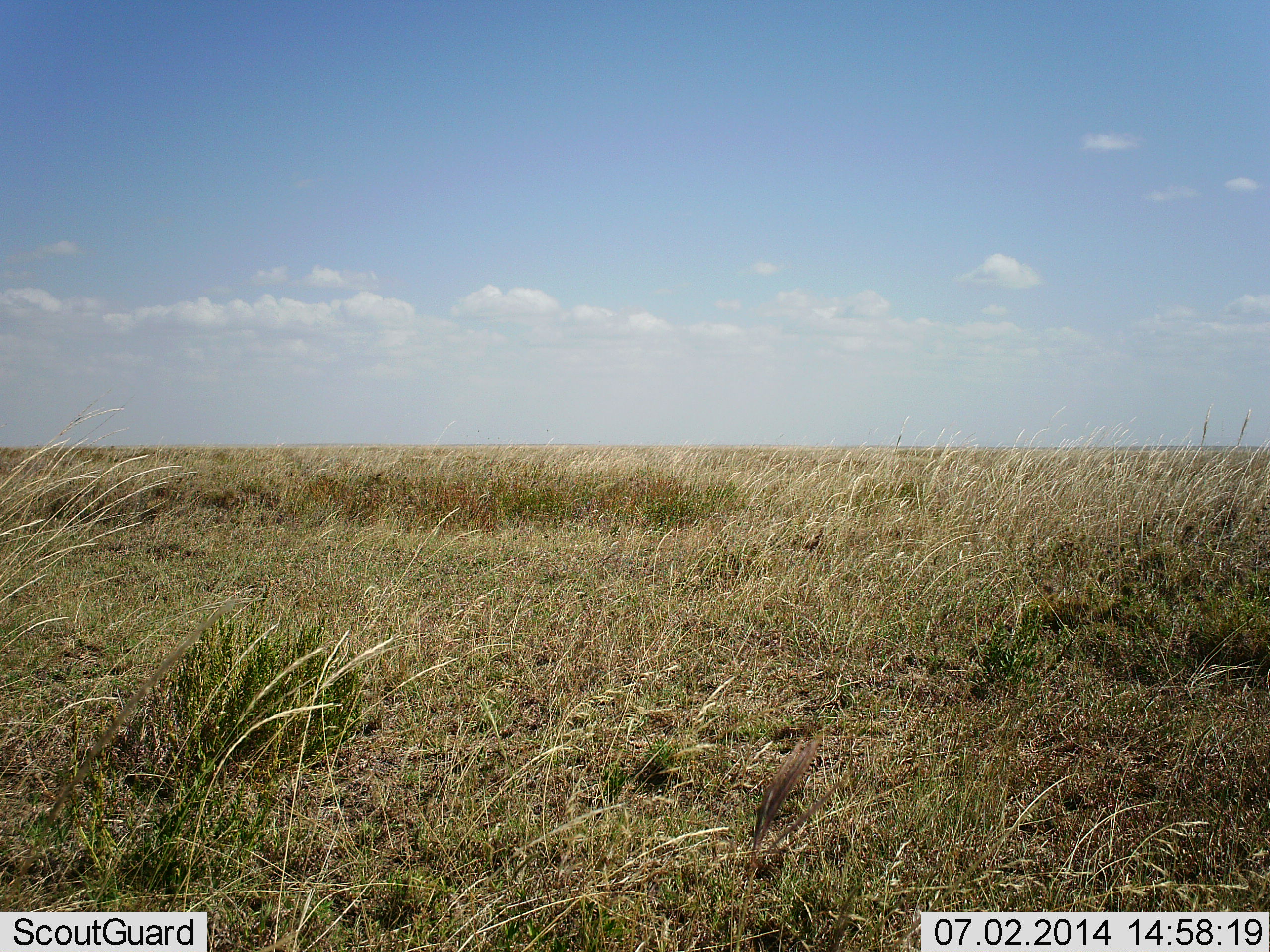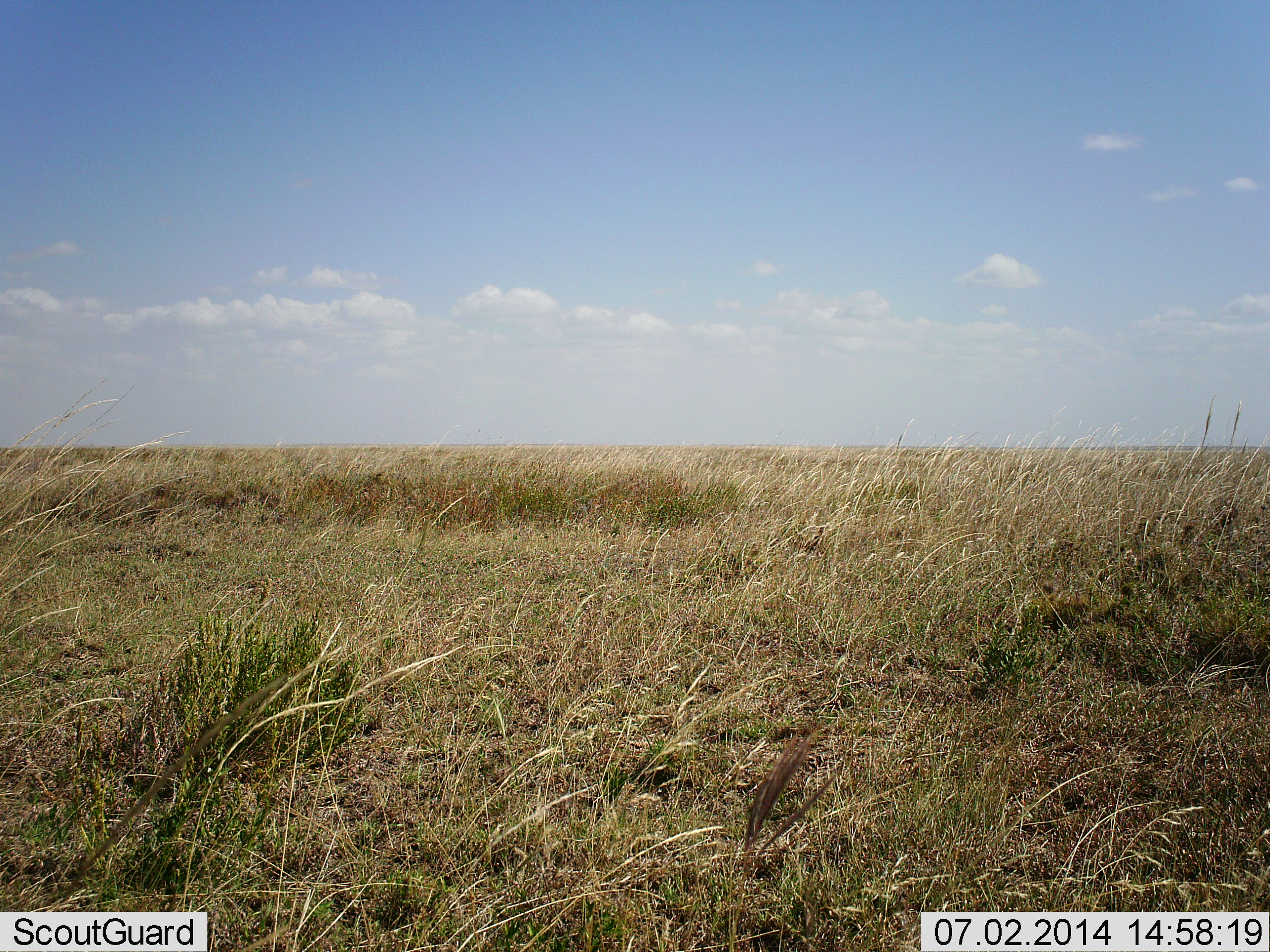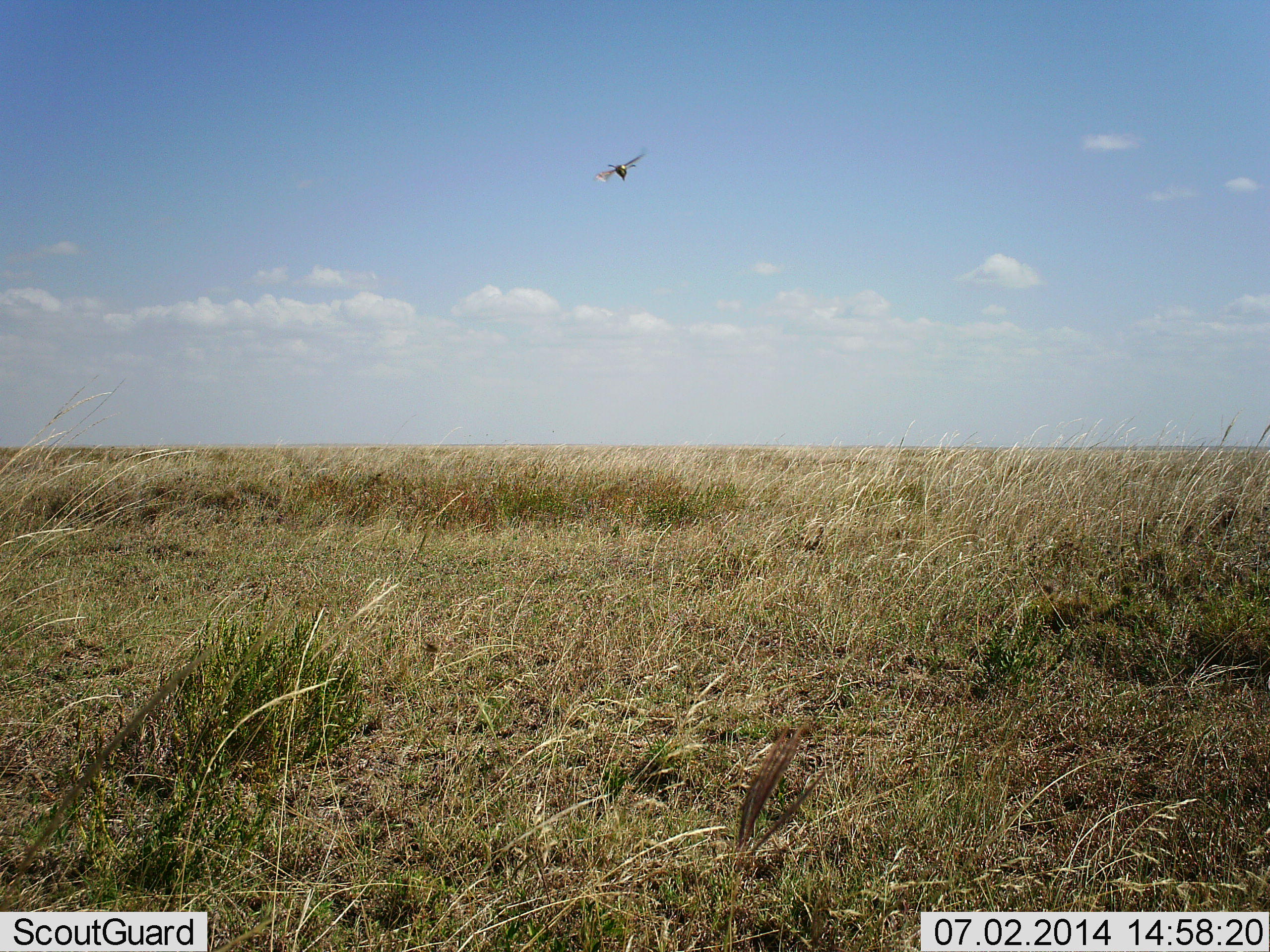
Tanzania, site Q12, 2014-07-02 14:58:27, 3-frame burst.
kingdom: Animalia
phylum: Chordata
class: Aves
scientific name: Aves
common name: bird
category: otherbird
Otherbird (bird) (Aves), count 1. Behavior (volunteer vote fractions): standing 0%, resting 0%, moving 100%, interacting 0%. Young present (vote fraction): 0%. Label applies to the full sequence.